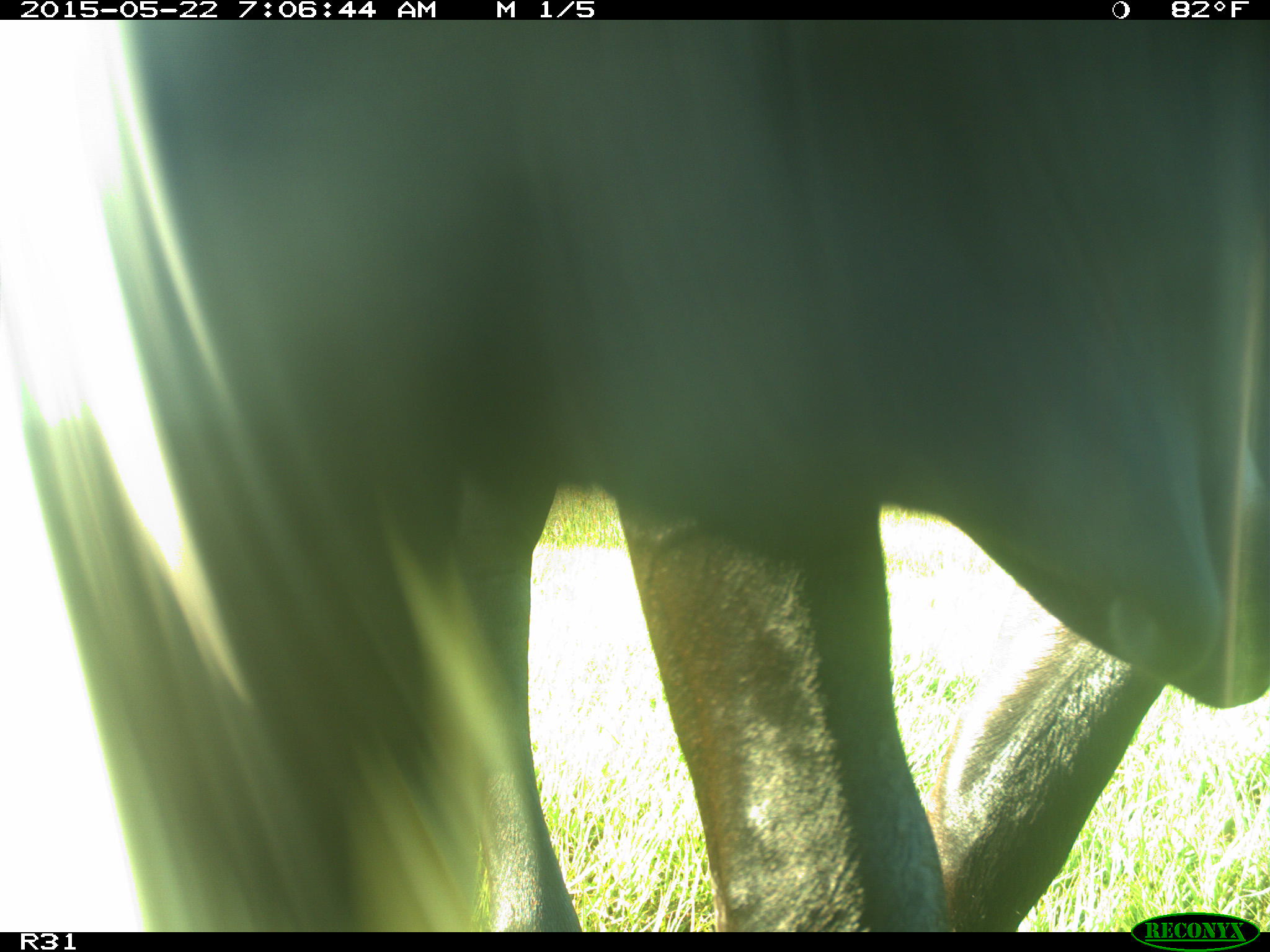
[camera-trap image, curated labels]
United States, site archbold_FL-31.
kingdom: Animalia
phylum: Chordata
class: Mammalia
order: Artiodactyla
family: Bovidae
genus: Bos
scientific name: Bos taurus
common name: domestic cow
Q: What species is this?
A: Bos taurus (domestic cow).